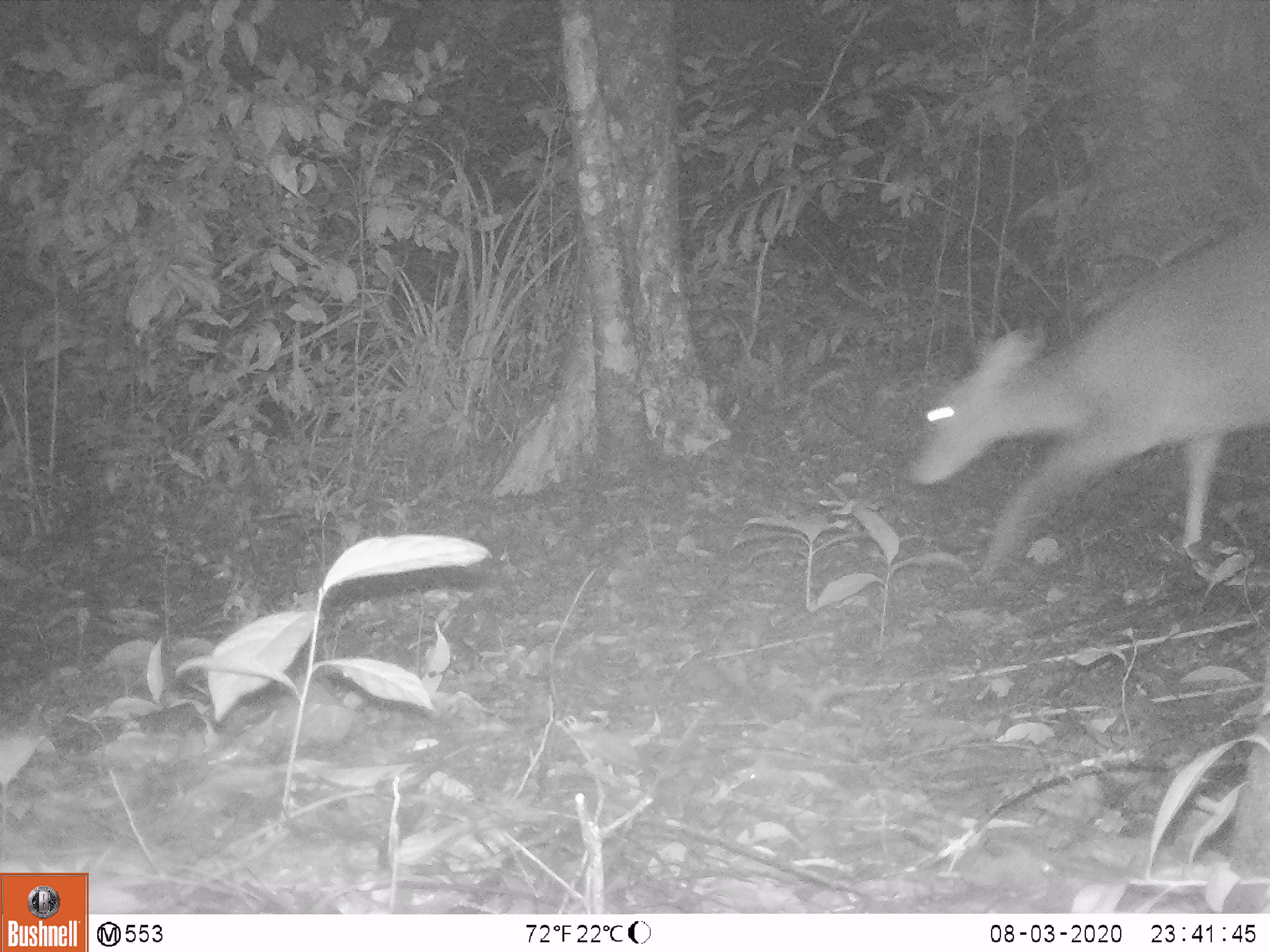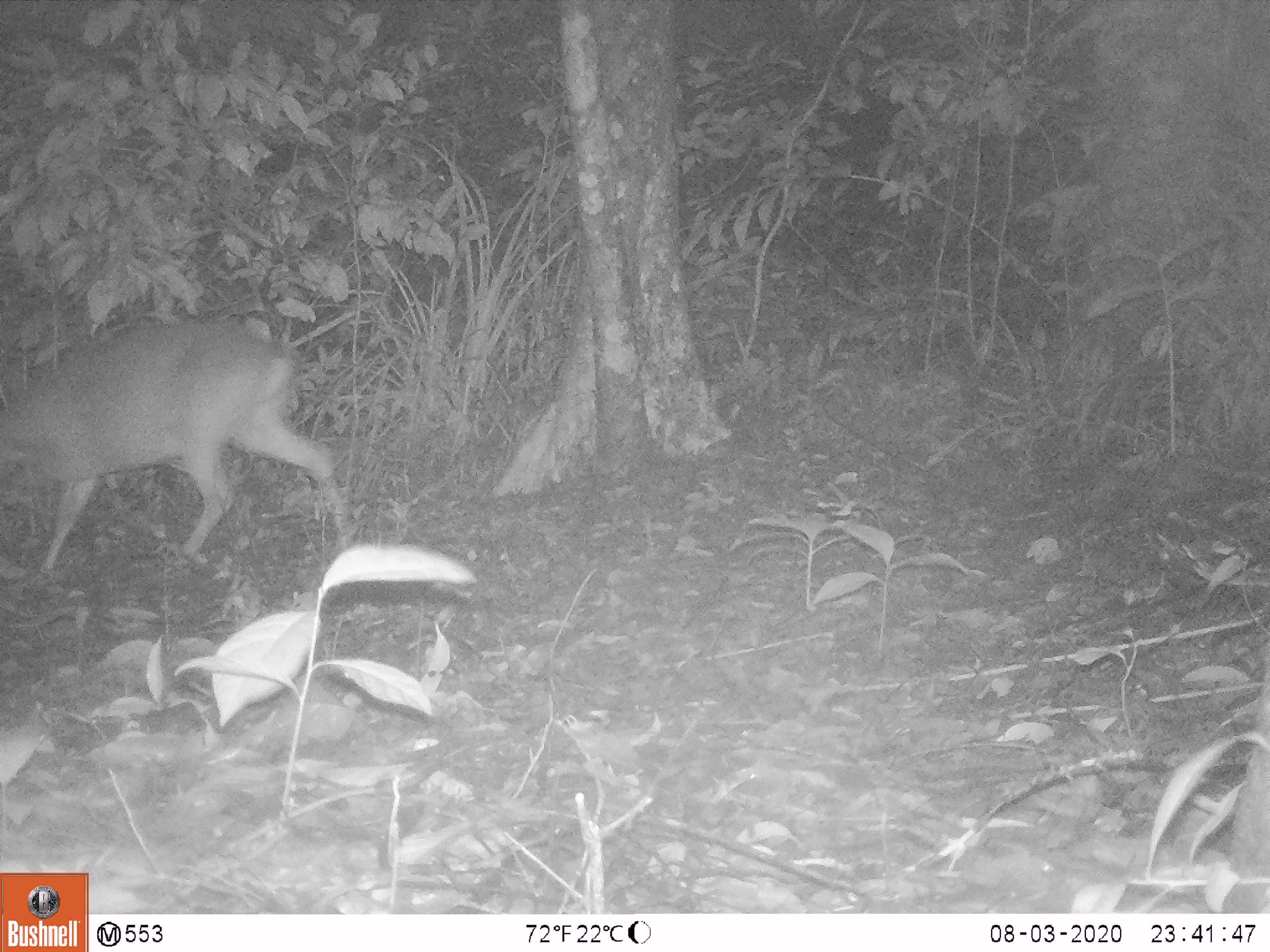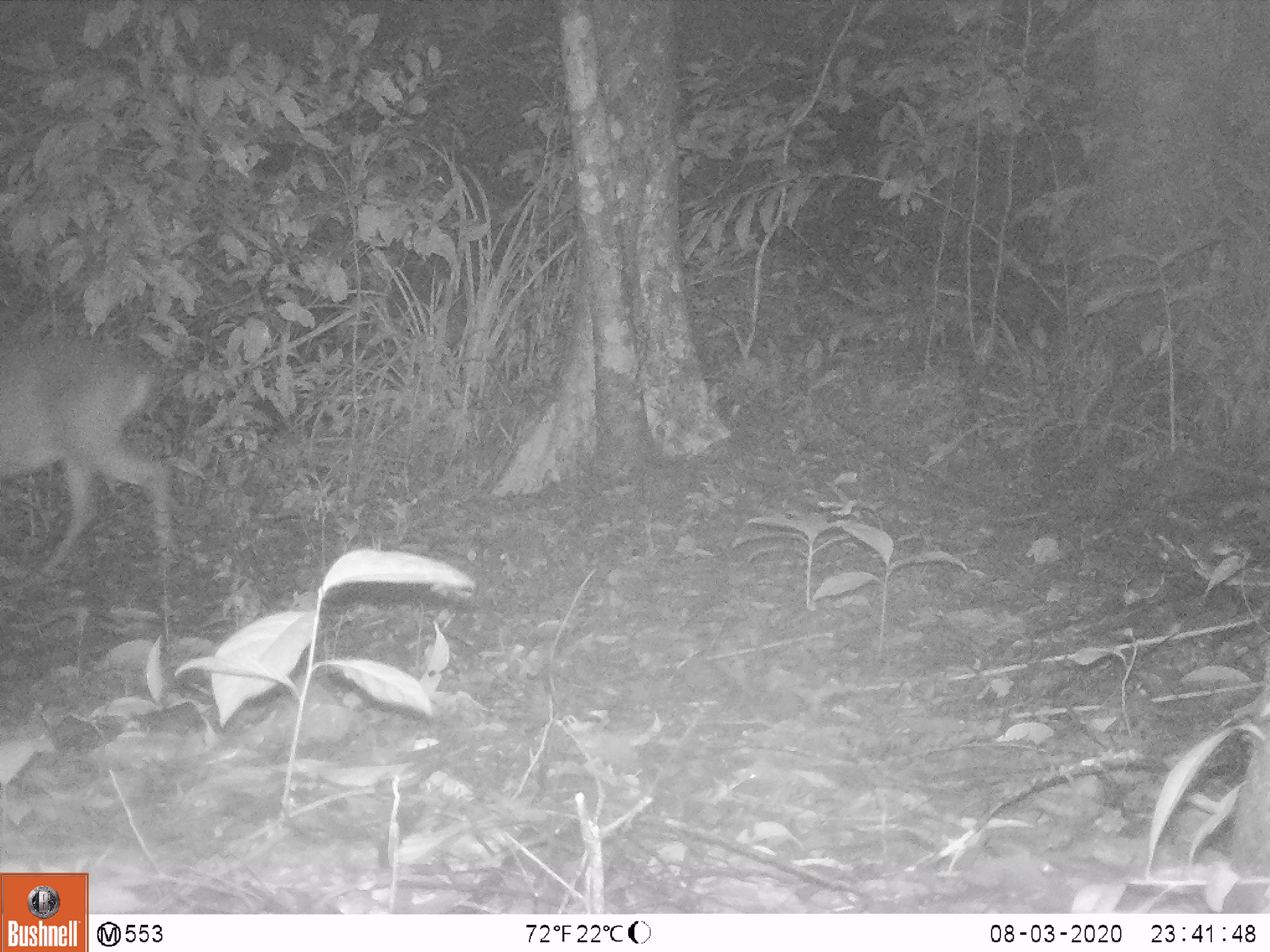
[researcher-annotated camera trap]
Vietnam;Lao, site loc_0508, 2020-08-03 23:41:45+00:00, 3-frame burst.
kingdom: Animalia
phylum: Chordata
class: Mammalia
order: Artiodactyla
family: Cervidae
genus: Muntiacus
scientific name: Muntiacus vuquangensis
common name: large-antlered muntjac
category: large antlered muntjac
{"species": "large antlered muntjac (large-antlered muntjac) (Muntiacus vuquangensis)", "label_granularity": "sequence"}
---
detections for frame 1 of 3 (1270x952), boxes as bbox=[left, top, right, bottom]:
large antlered muntjac: bbox=[897, 208, 1270, 585]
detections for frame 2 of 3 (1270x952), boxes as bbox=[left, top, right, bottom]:
large antlered muntjac: bbox=[0, 309, 351, 580]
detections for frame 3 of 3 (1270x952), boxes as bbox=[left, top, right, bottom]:
large antlered muntjac: bbox=[0, 332, 177, 591]